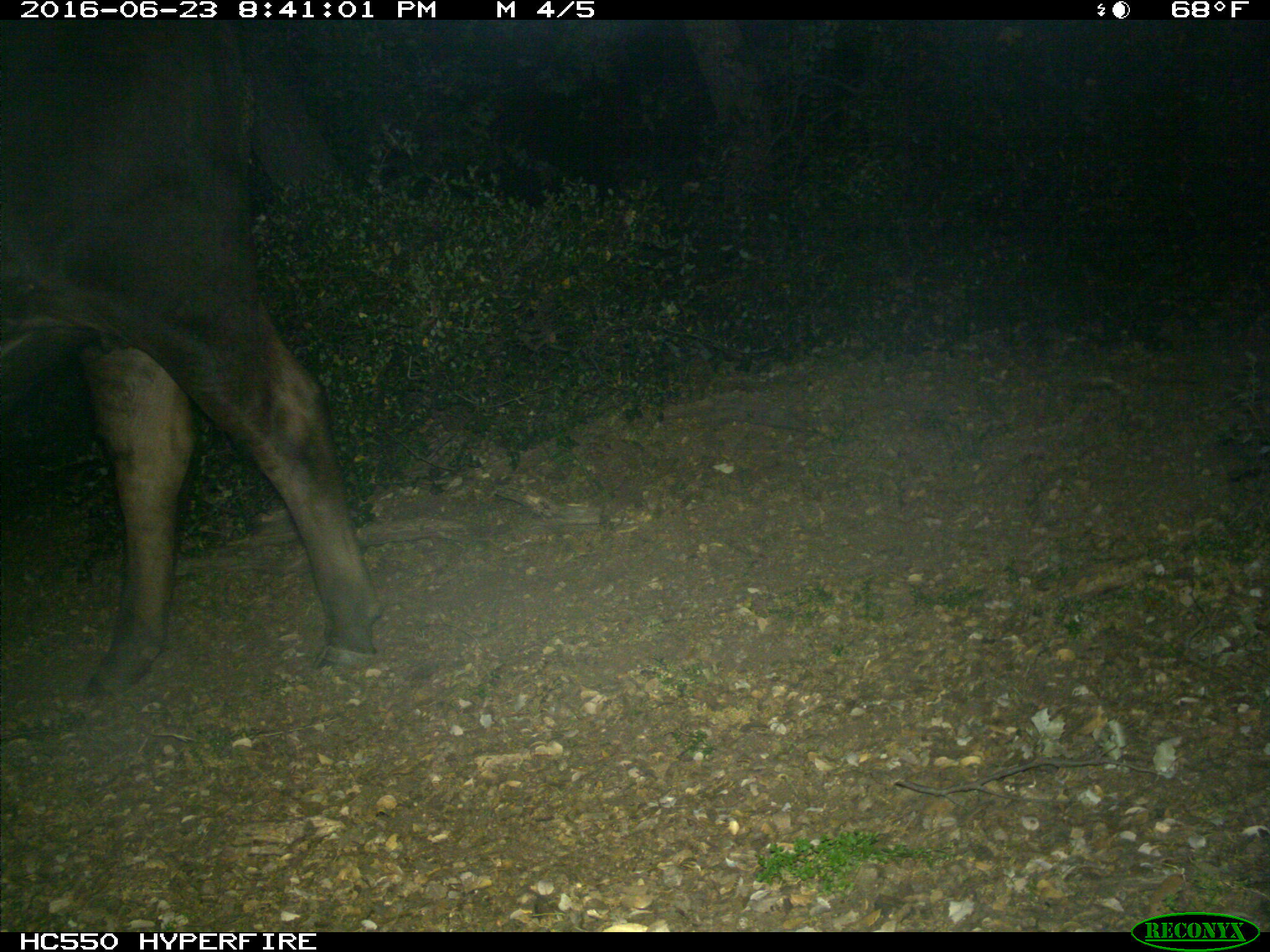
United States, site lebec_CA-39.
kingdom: Animalia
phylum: Chordata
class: Mammalia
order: Artiodactyla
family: Bovidae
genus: Bos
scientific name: Bos taurus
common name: domestic cow